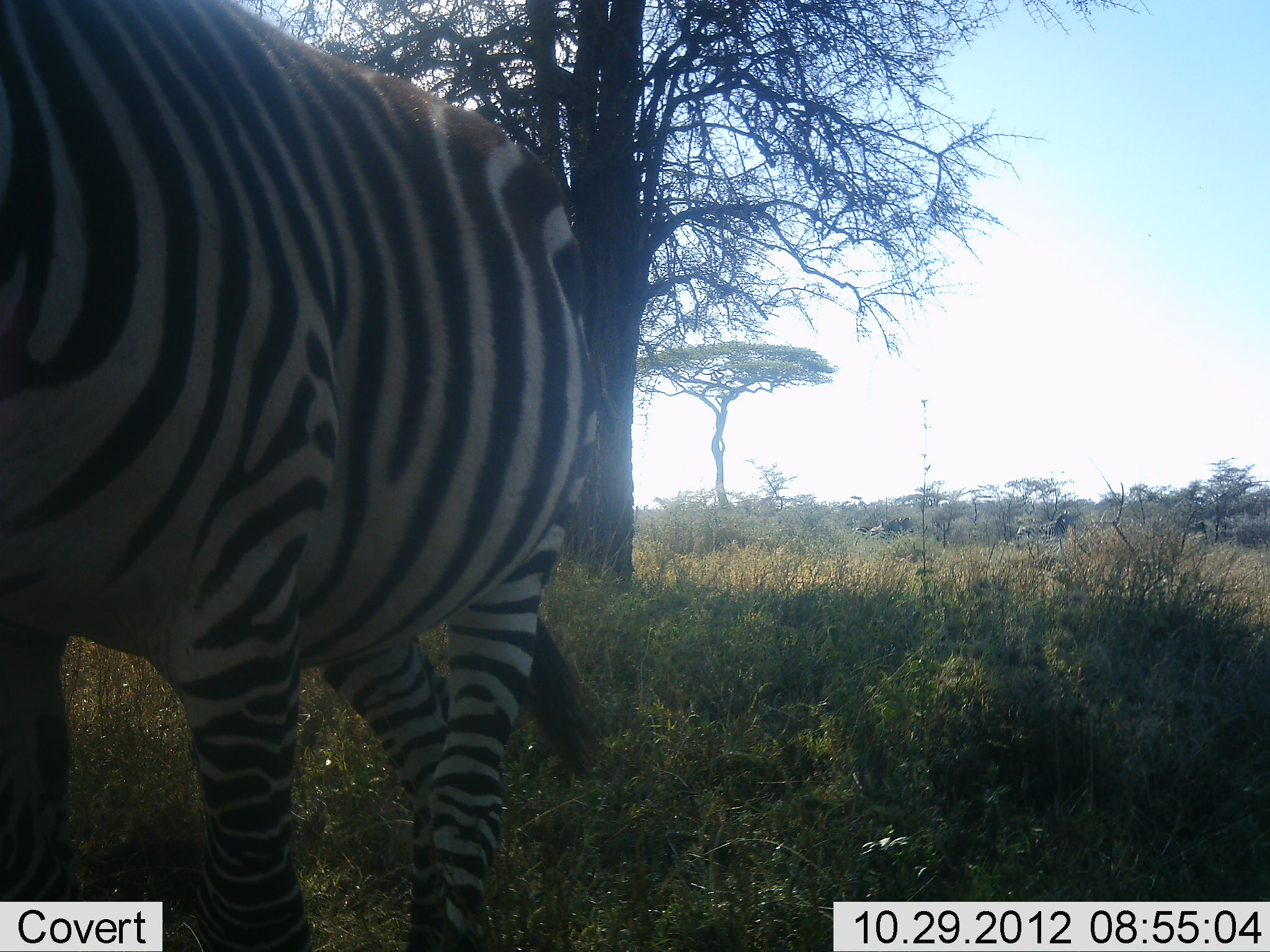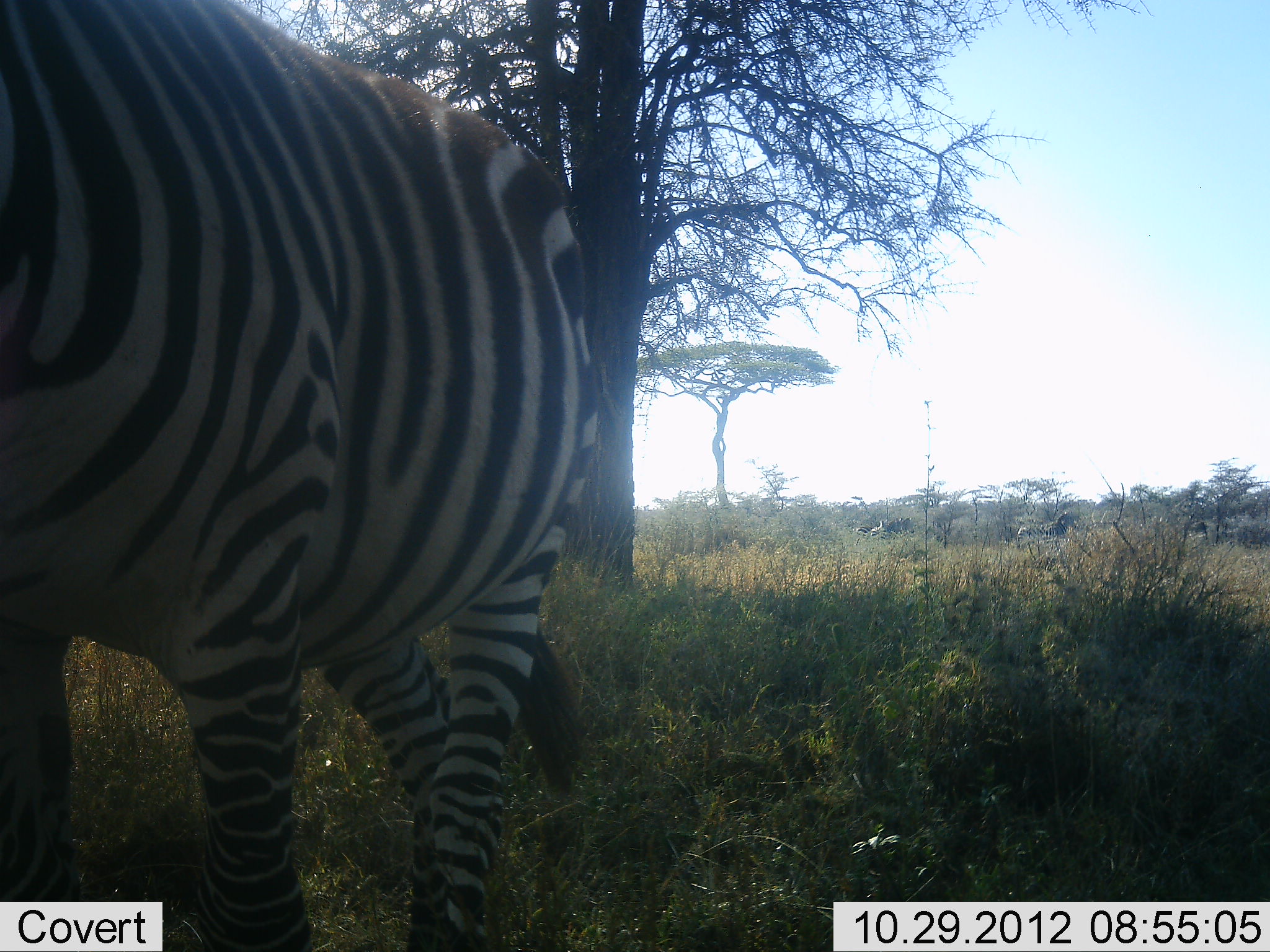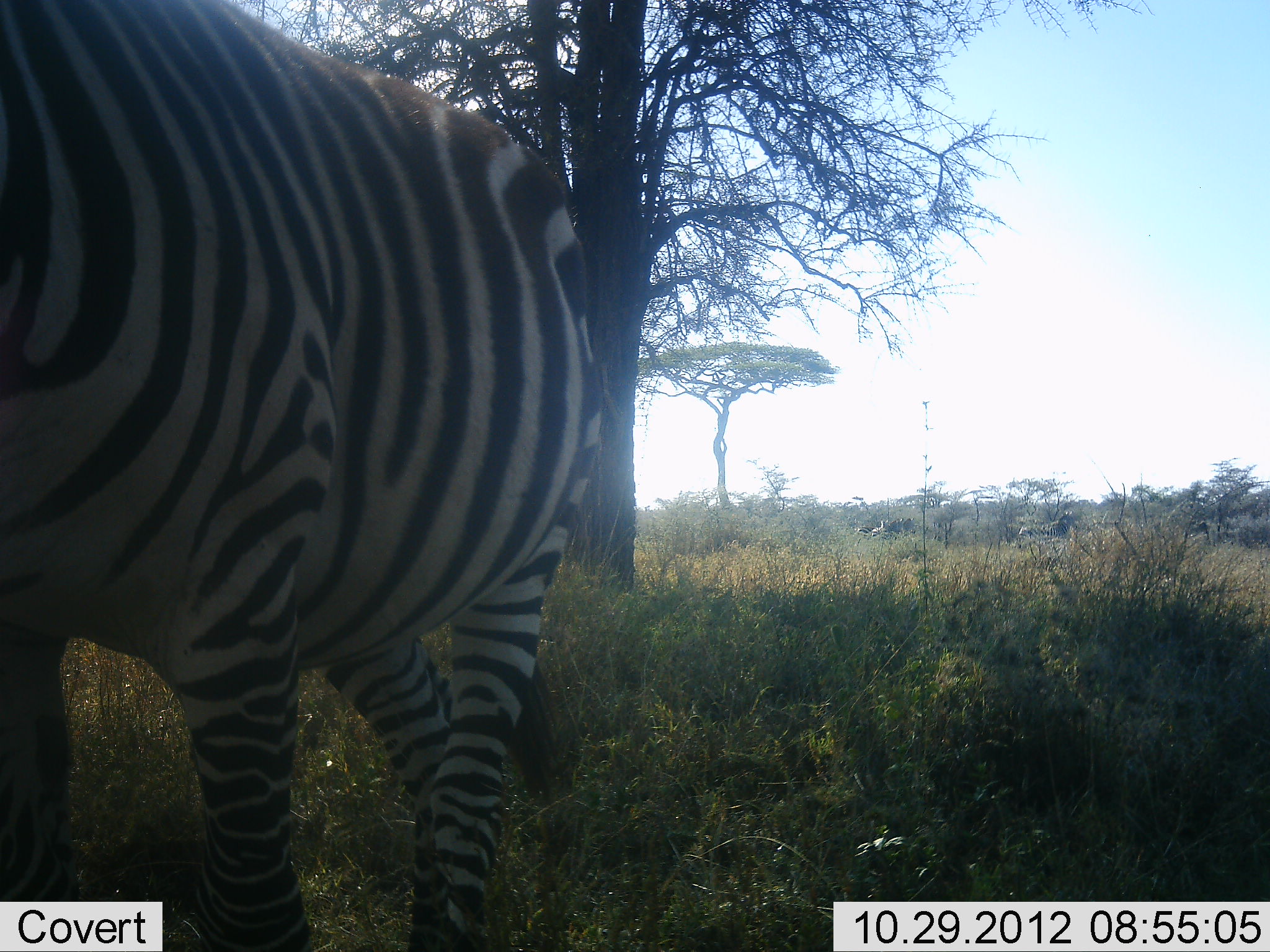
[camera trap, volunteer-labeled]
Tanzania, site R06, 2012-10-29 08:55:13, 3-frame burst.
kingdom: Animalia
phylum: Chordata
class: Mammalia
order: Perissodactyla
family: Equidae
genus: Equus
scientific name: Equus quagga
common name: plains zebra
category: zebra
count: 1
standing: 100%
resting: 0%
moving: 0%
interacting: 0%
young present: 0%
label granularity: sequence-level